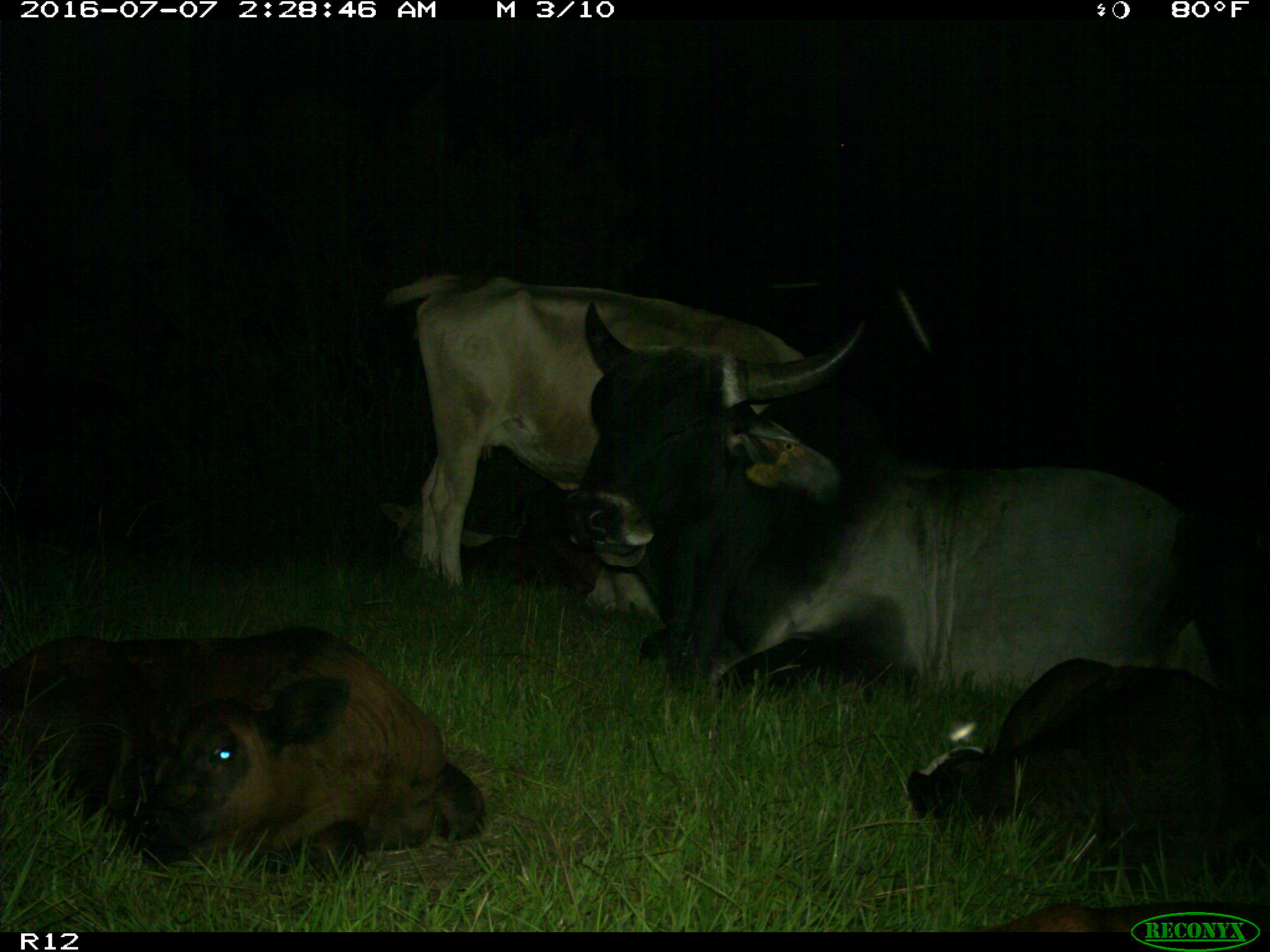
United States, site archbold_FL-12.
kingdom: Animalia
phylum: Chordata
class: Mammalia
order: Artiodactyla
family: Bovidae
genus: Bos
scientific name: Bos taurus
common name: domestic cow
Bos taurus (domestic cow).